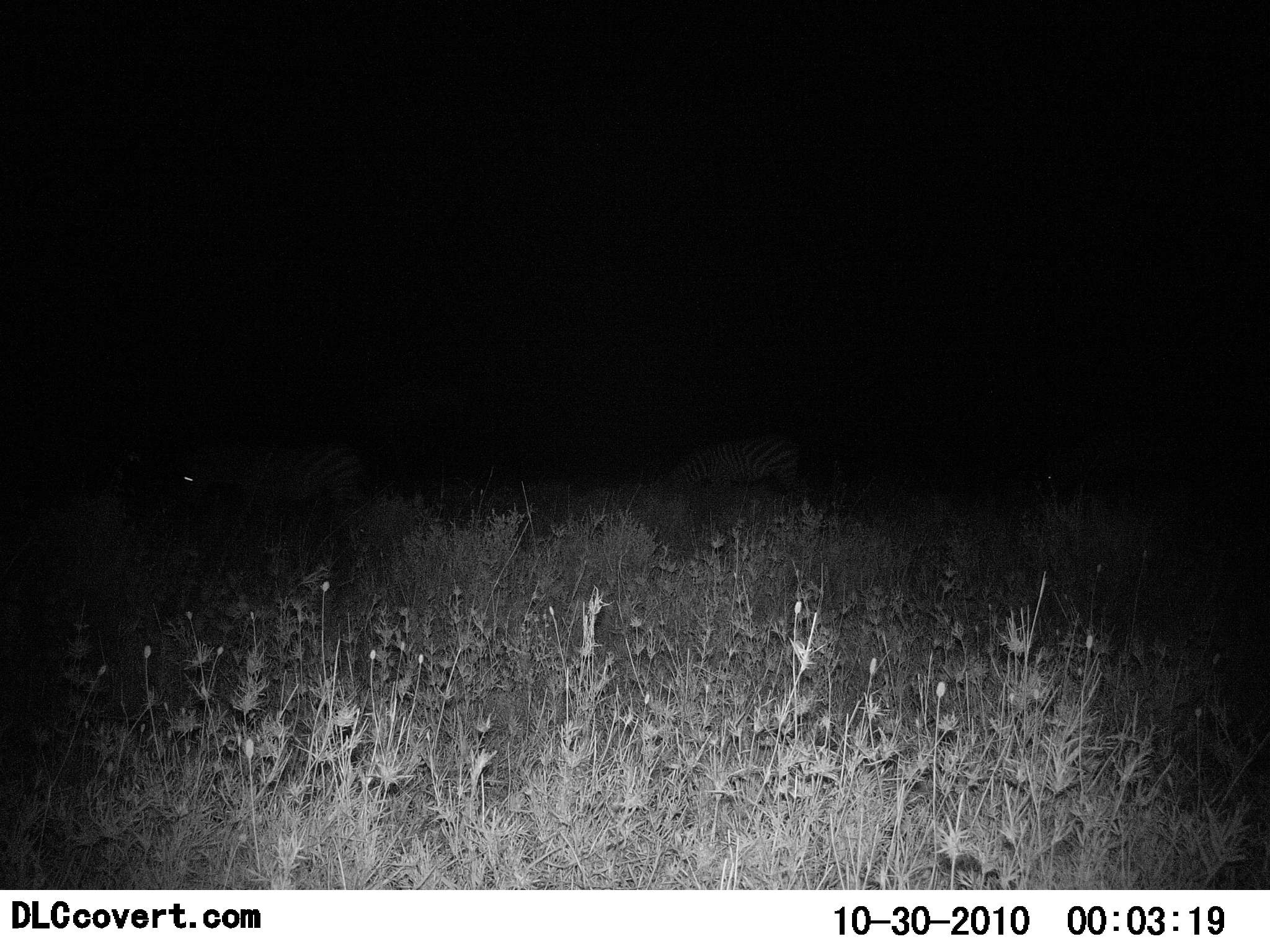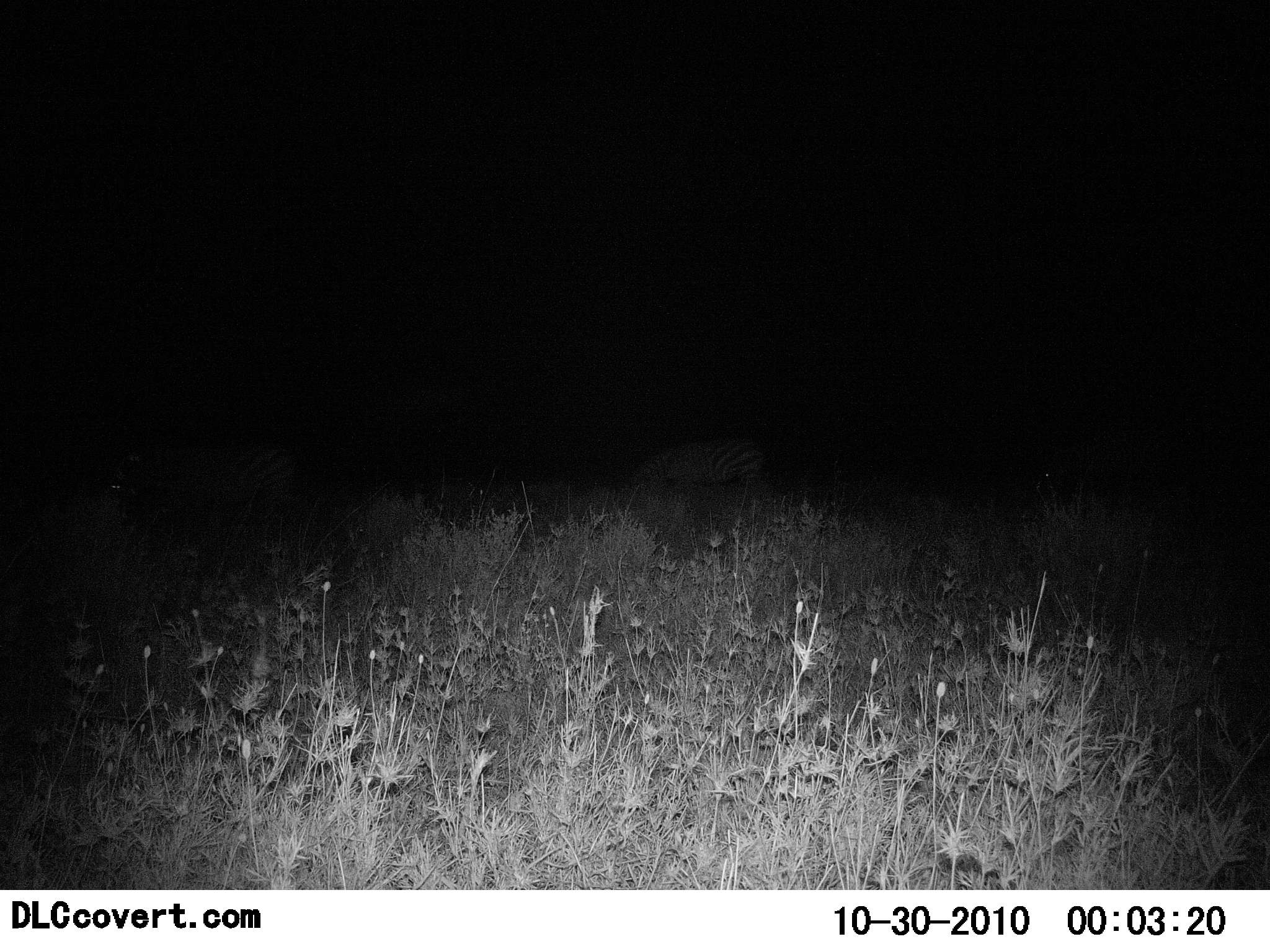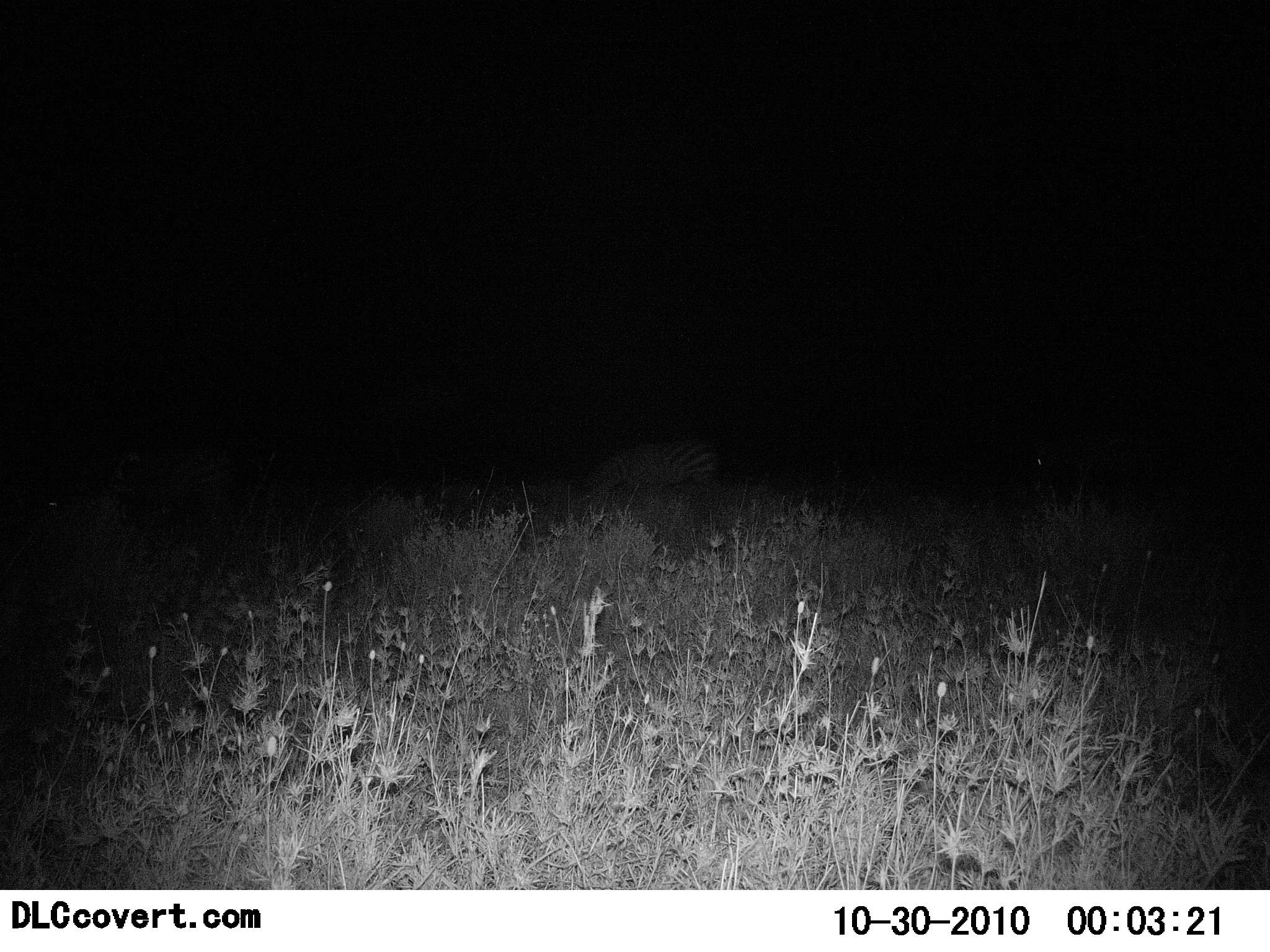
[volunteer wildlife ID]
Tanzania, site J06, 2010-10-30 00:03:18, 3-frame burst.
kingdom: Animalia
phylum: Chordata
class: Mammalia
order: Perissodactyla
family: Equidae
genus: Equus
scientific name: Equus quagga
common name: plains zebra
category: zebra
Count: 2.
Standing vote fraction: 25%.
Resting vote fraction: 0%.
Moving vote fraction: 83%.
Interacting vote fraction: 0%.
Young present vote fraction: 0%.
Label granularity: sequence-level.